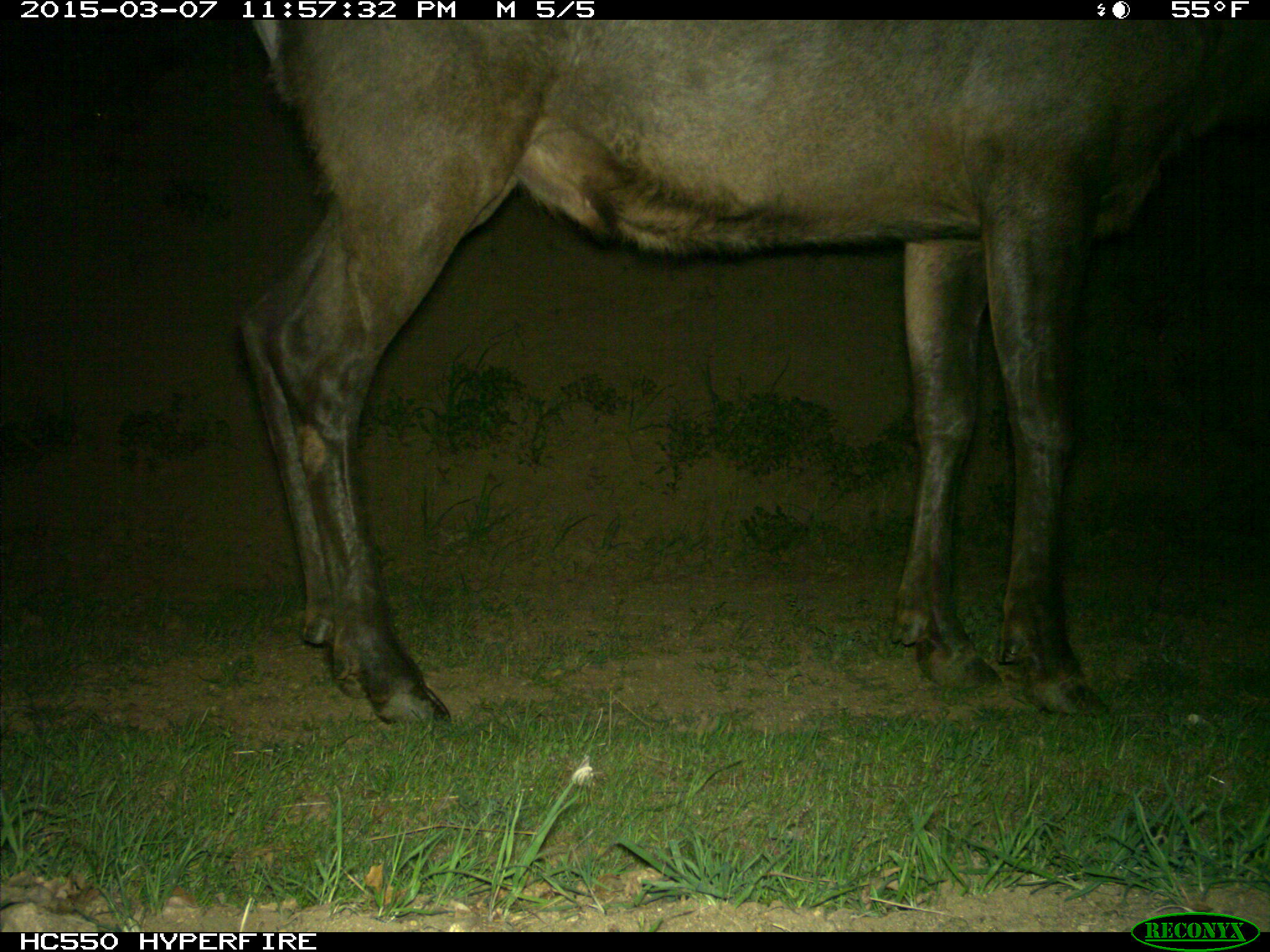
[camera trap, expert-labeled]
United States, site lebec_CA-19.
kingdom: Animalia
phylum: Chordata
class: Mammalia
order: Artiodactyla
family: Cervidae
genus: Cervus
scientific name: Cervus canadensis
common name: elk